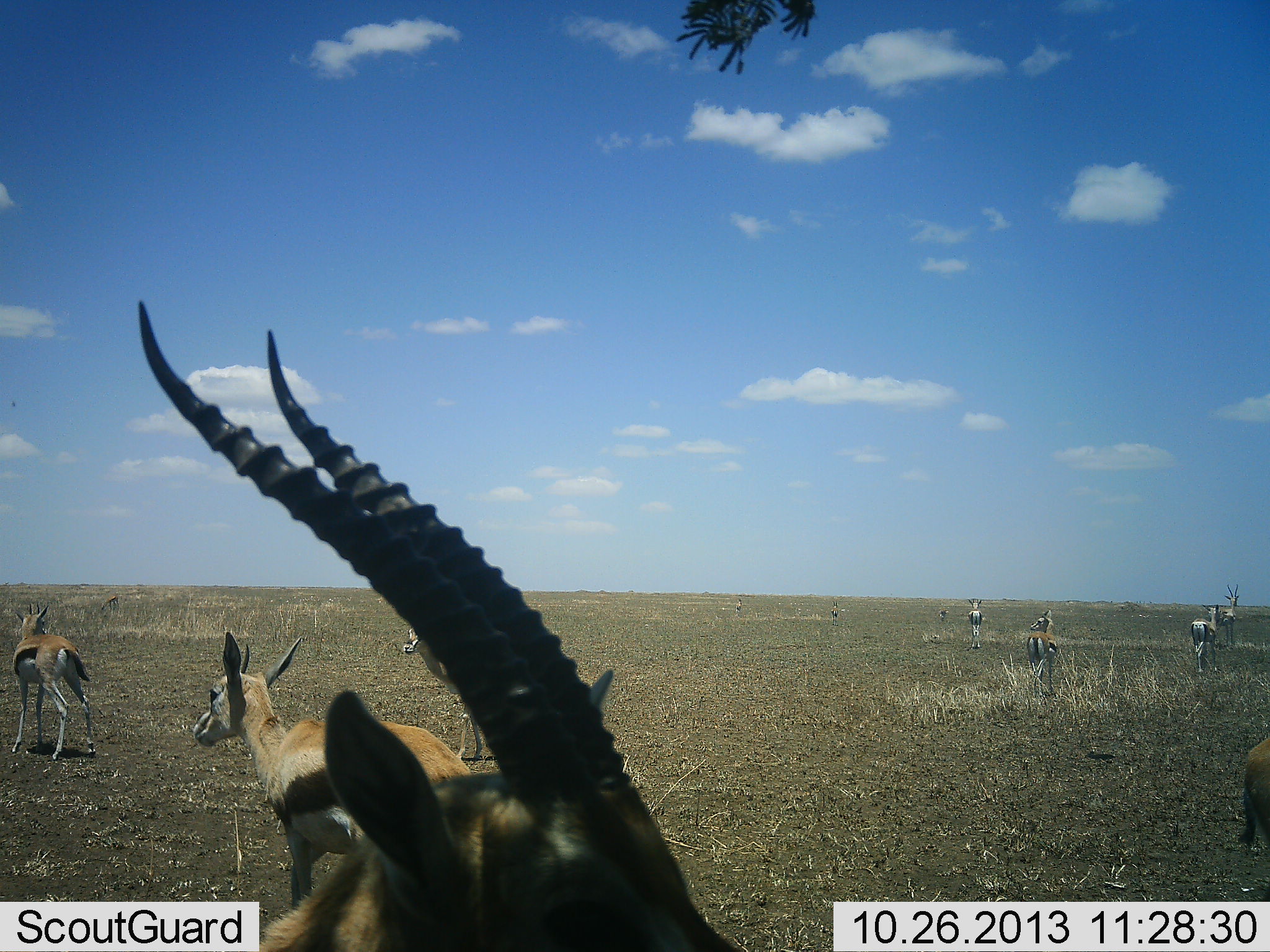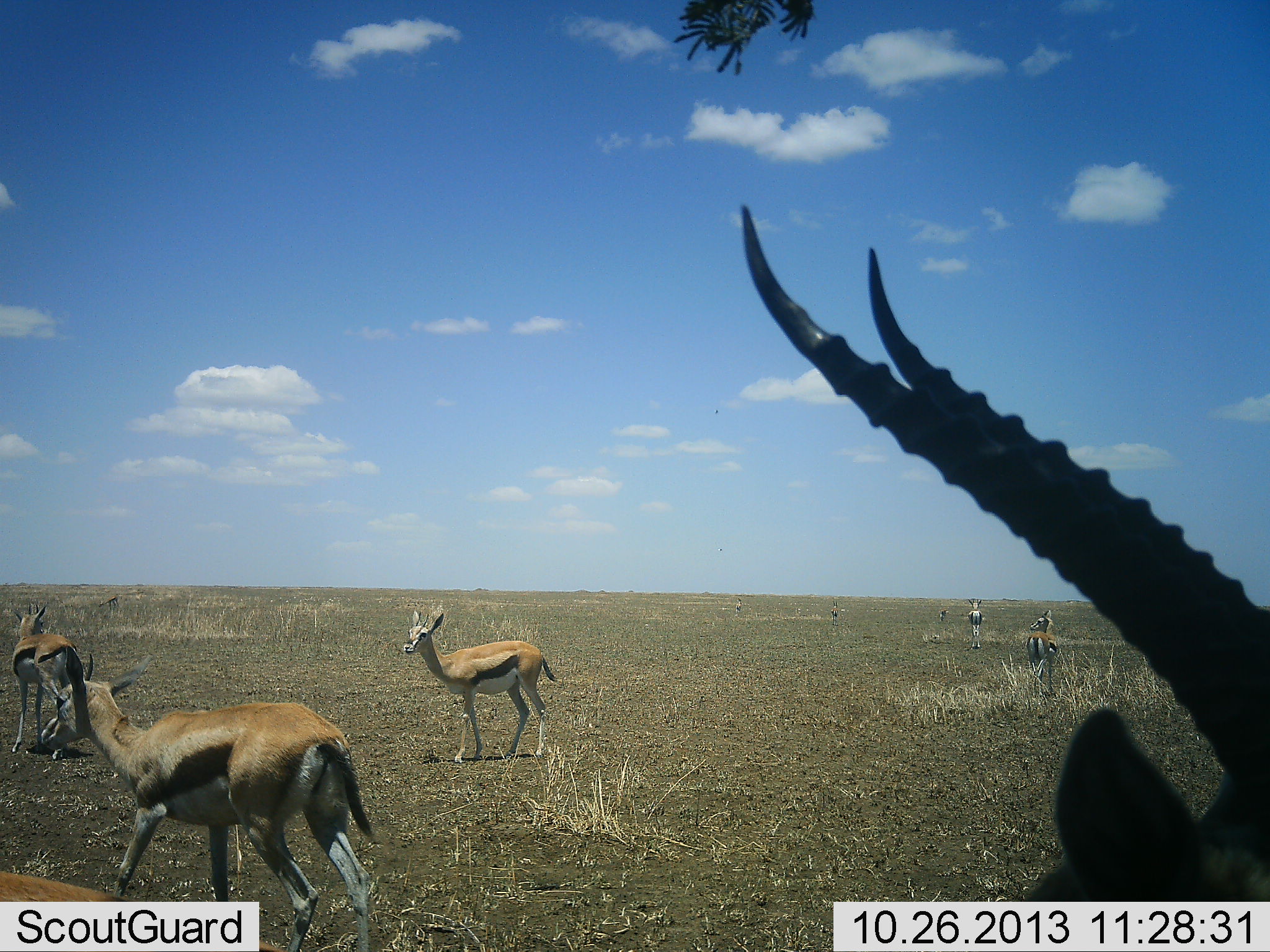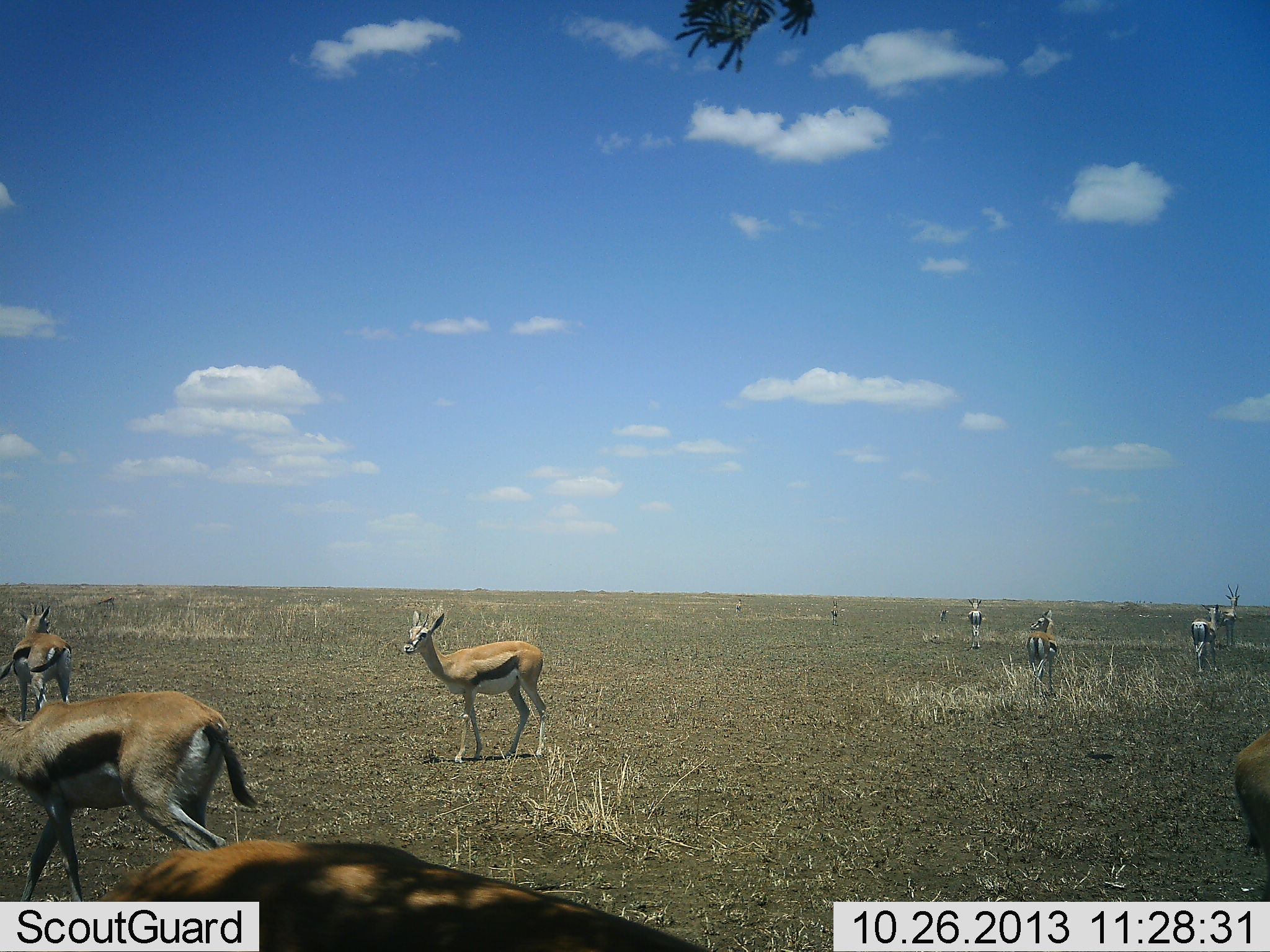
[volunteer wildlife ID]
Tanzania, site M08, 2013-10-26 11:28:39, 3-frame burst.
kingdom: Animalia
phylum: Chordata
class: Mammalia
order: Artiodactyla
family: Bovidae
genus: Eudorcas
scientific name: Eudorcas thomsonii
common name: thomson's gazelle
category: gazellethomsons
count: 9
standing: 93%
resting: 3%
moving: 69%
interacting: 0%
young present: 3%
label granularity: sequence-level